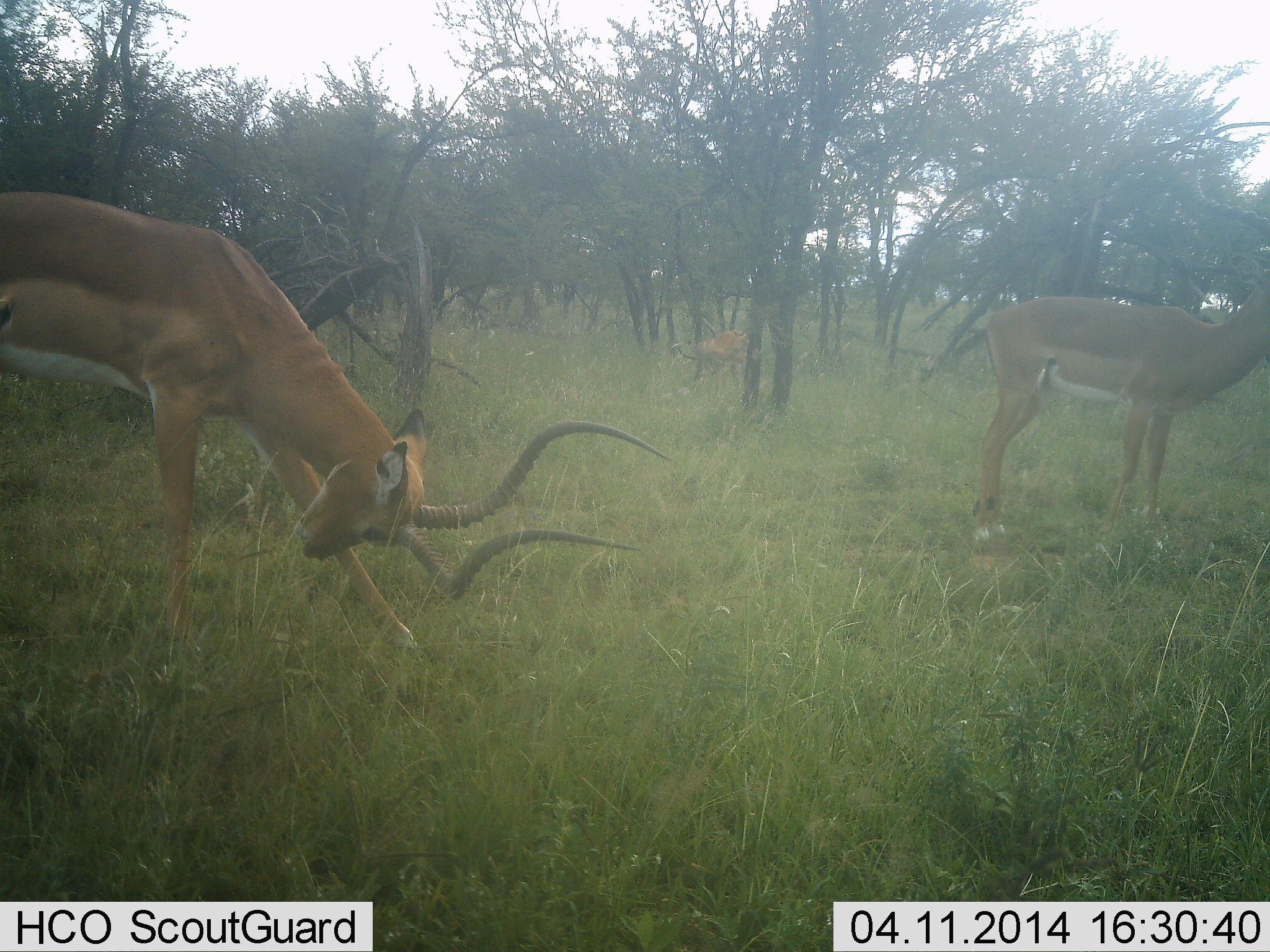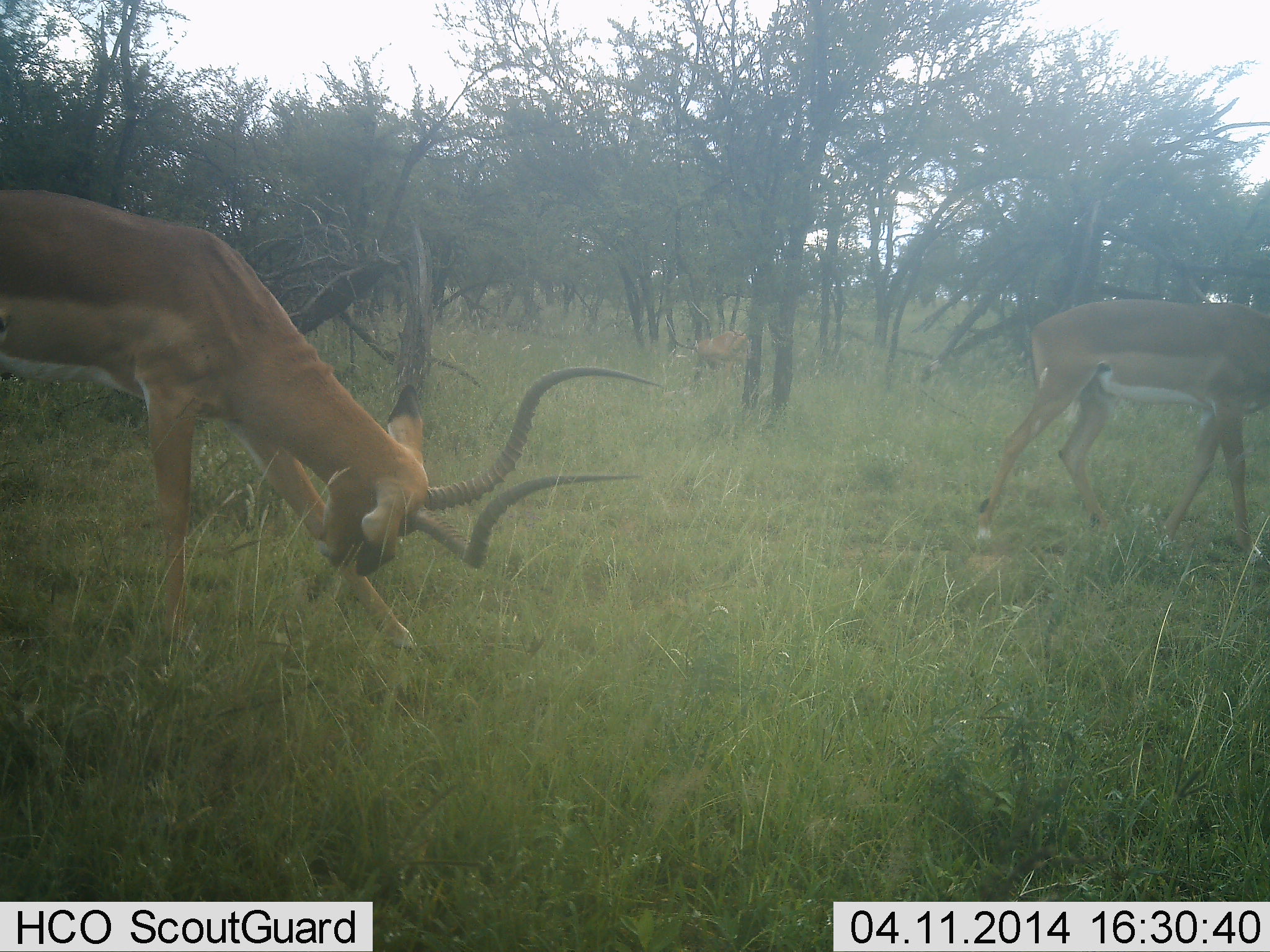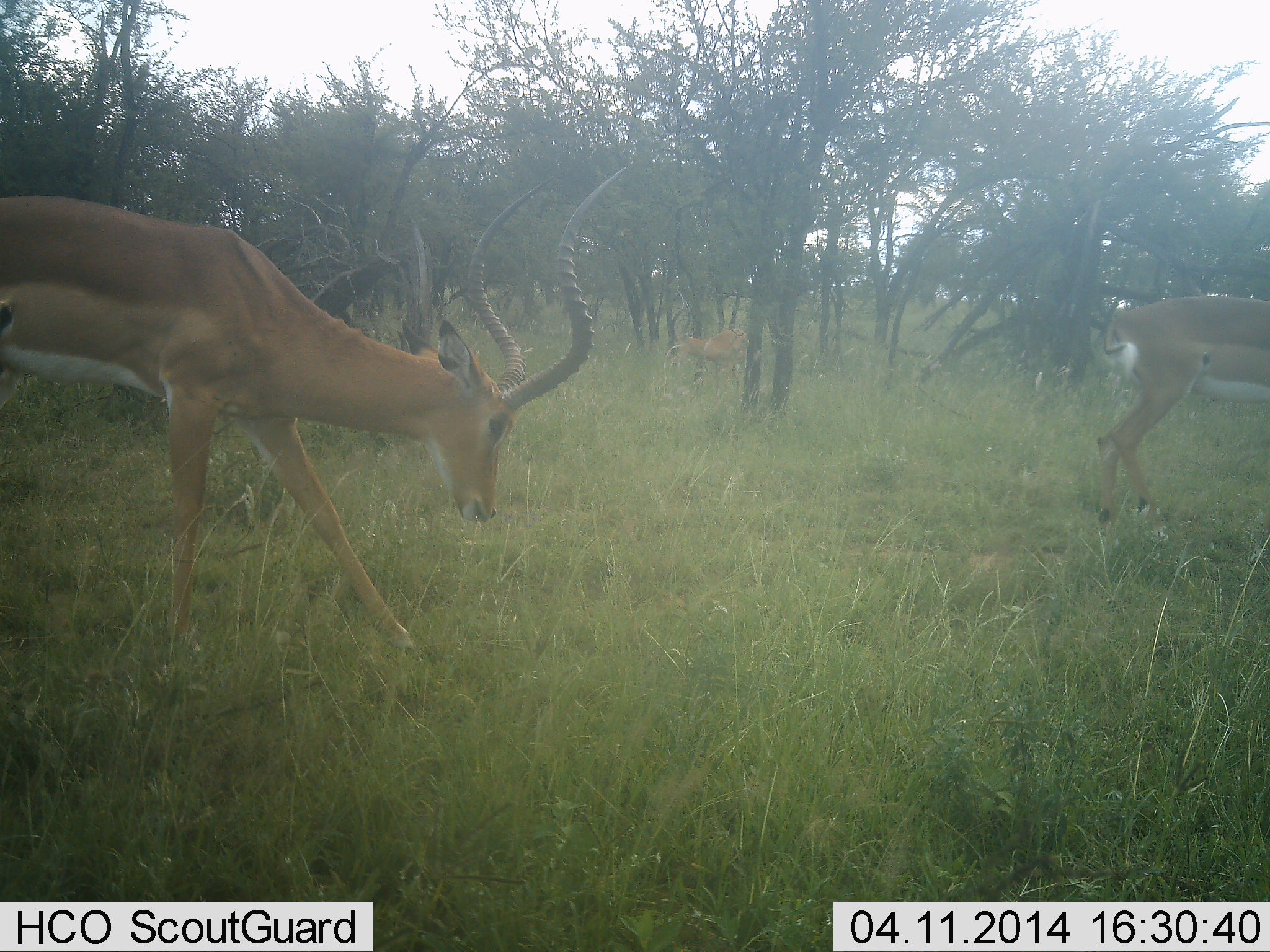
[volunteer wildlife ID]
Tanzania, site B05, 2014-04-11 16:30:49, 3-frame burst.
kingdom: Animalia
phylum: Chordata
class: Mammalia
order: Artiodactyla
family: Bovidae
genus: Aepyceros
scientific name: Aepyceros melampus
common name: impala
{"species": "impala (Aepyceros melampus)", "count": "3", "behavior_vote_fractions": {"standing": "70%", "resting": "0%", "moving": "70%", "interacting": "0%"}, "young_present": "0%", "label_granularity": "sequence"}